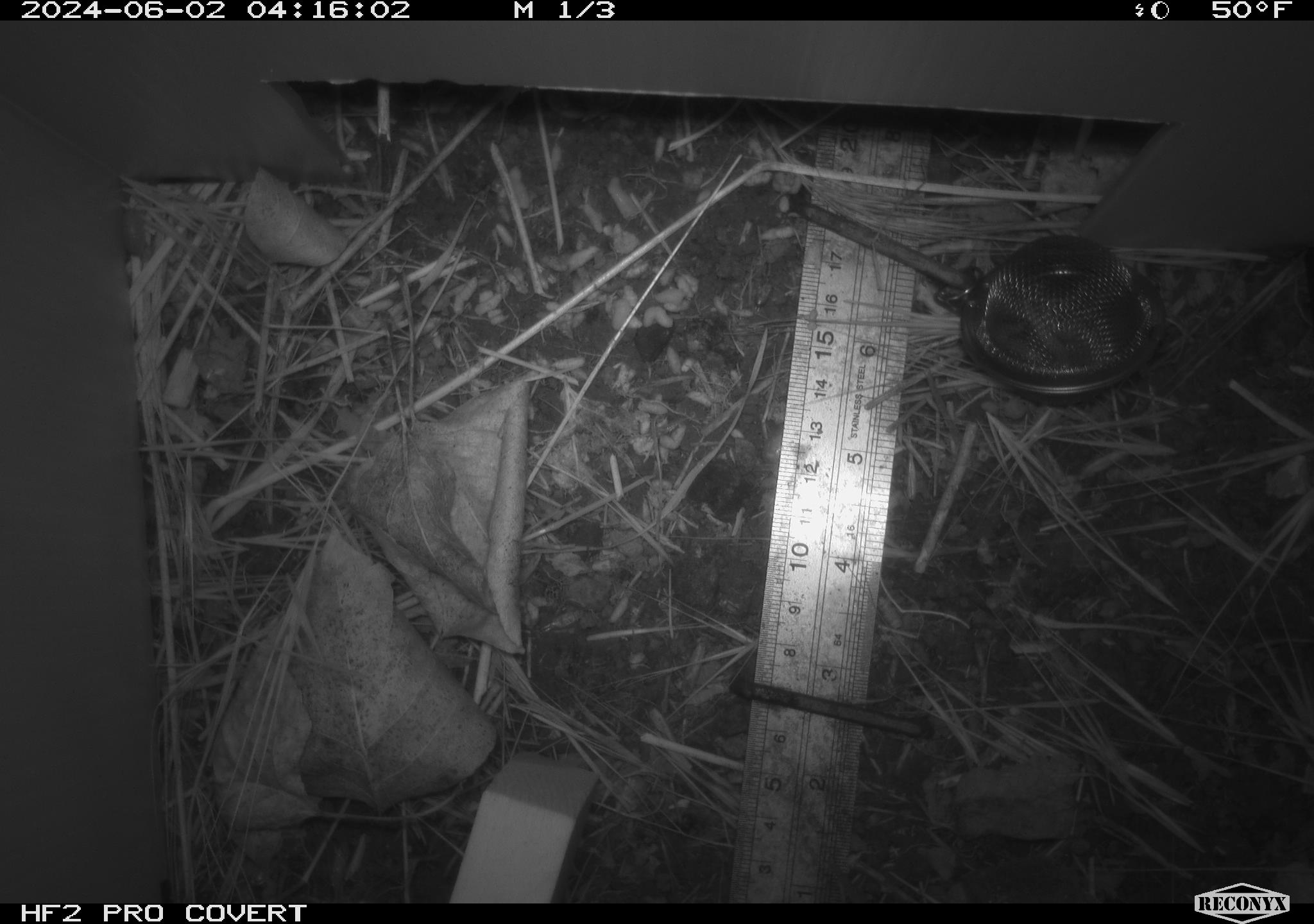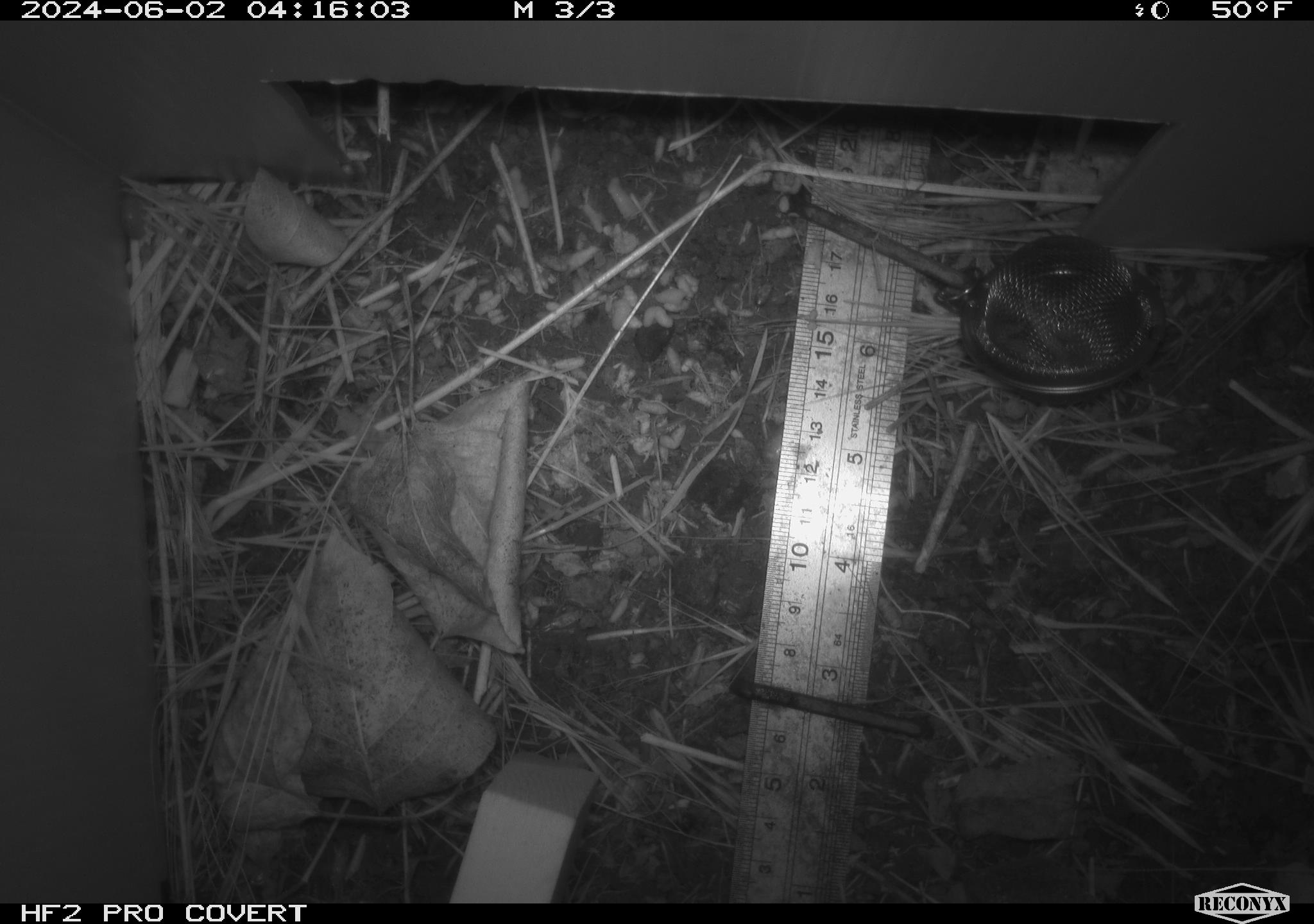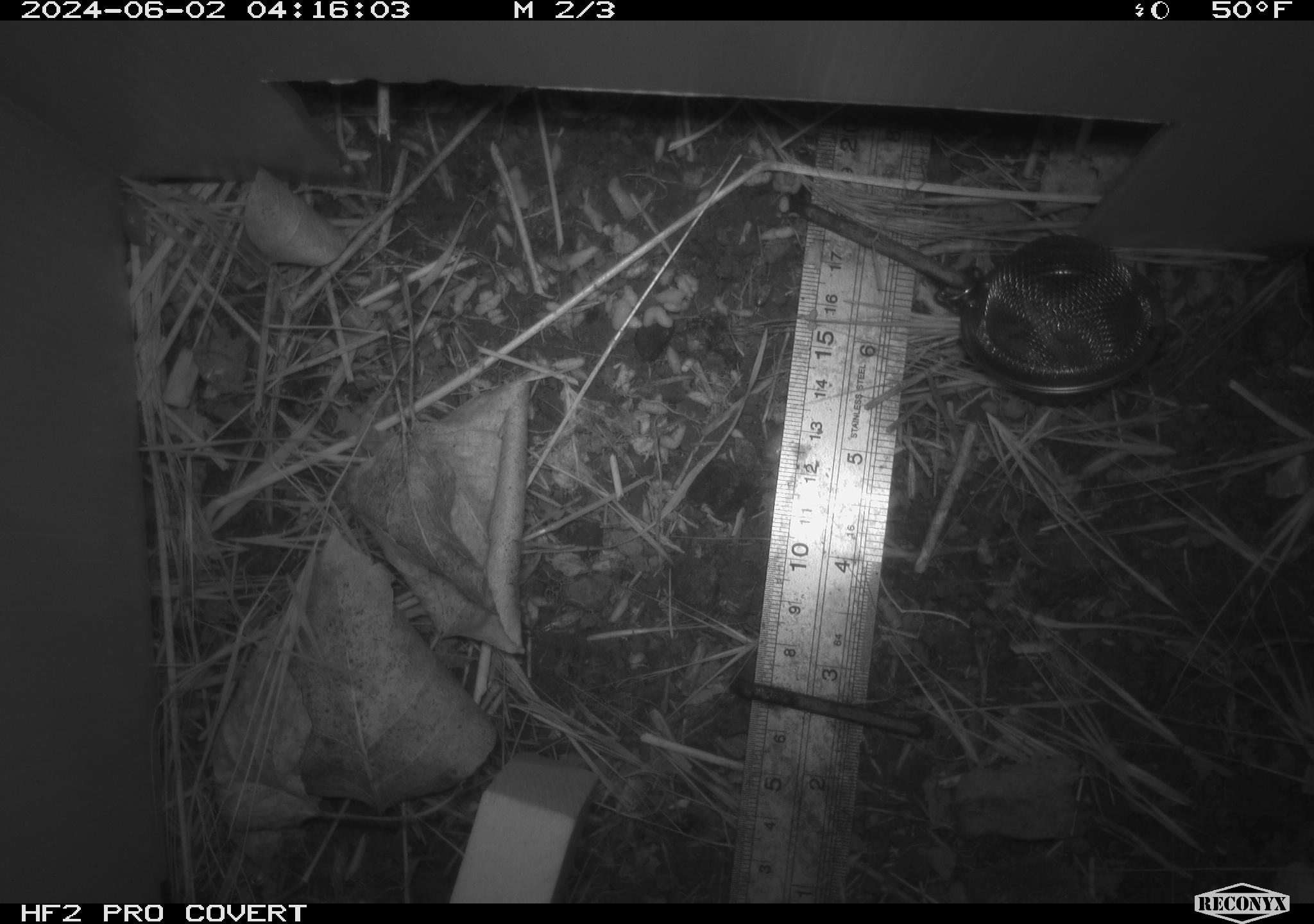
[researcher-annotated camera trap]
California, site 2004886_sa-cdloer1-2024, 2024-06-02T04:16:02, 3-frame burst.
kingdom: Animalia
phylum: Arthropoda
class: Malacostraca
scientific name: Malacostraca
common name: amphipods, crabs, isopods, krill, lobsters and shrimps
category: malacostracan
Malacostracan (amphipods, crabs, isopods, krill, lobsters and shrimps) (Malacostraca).